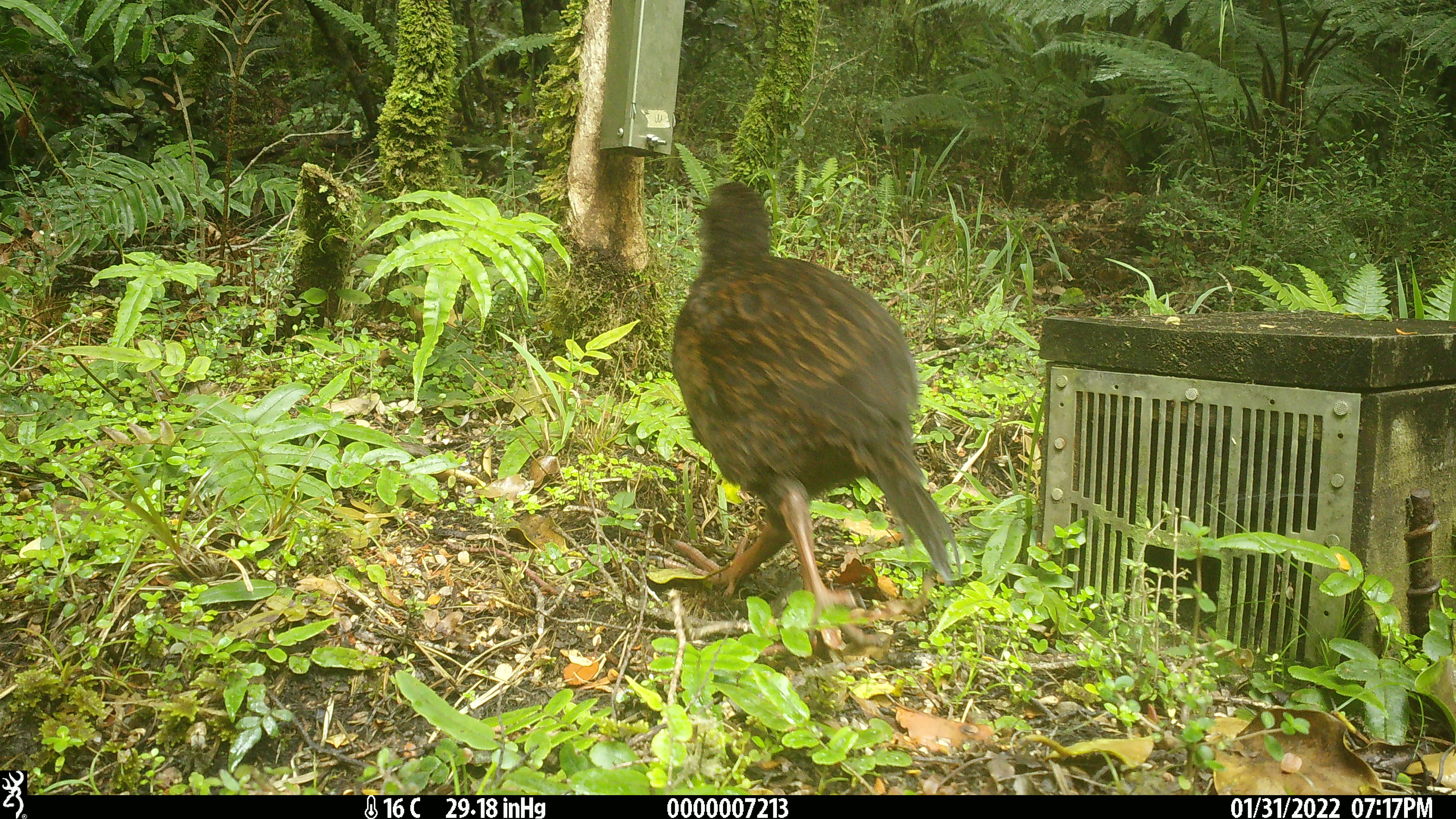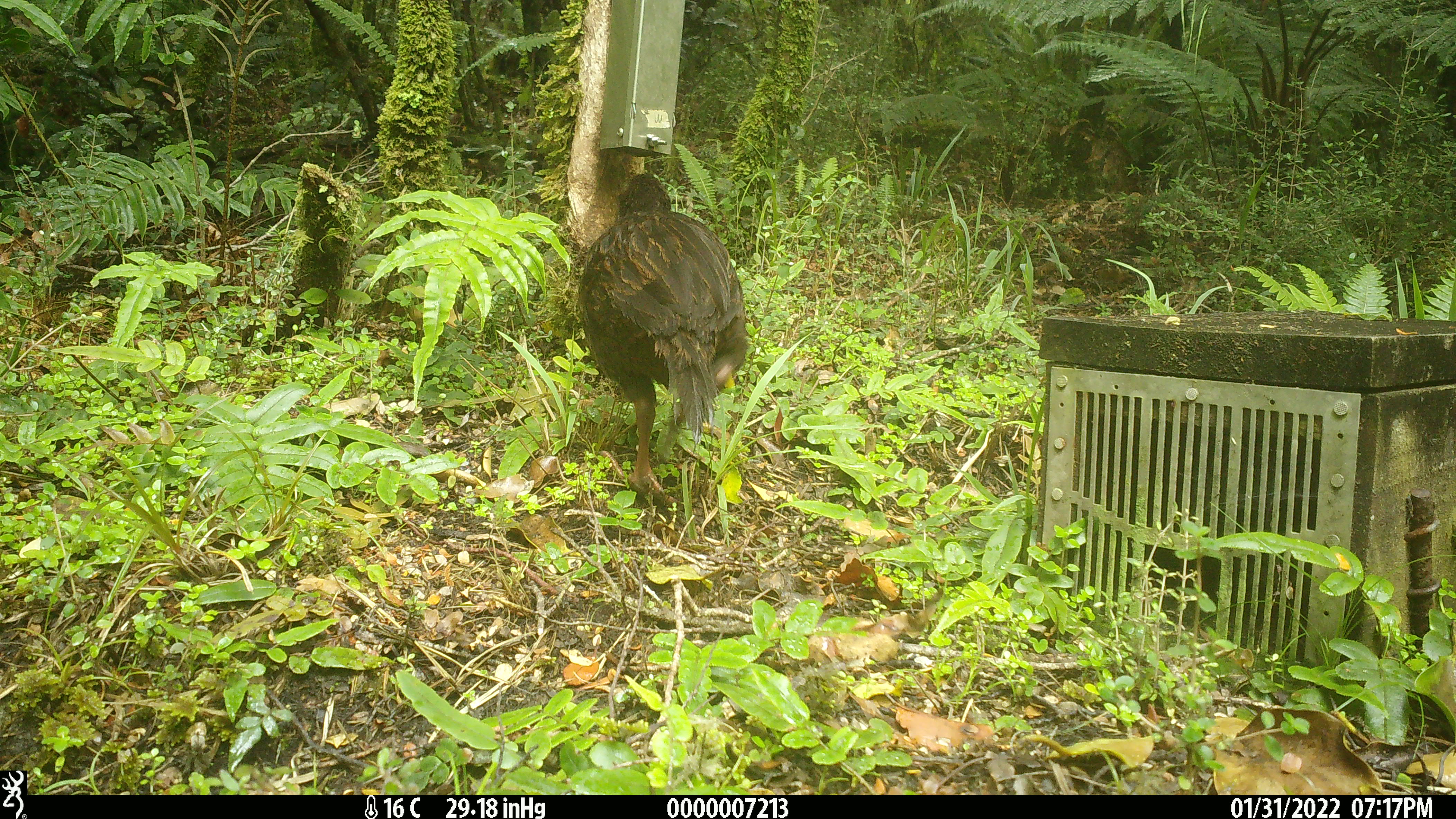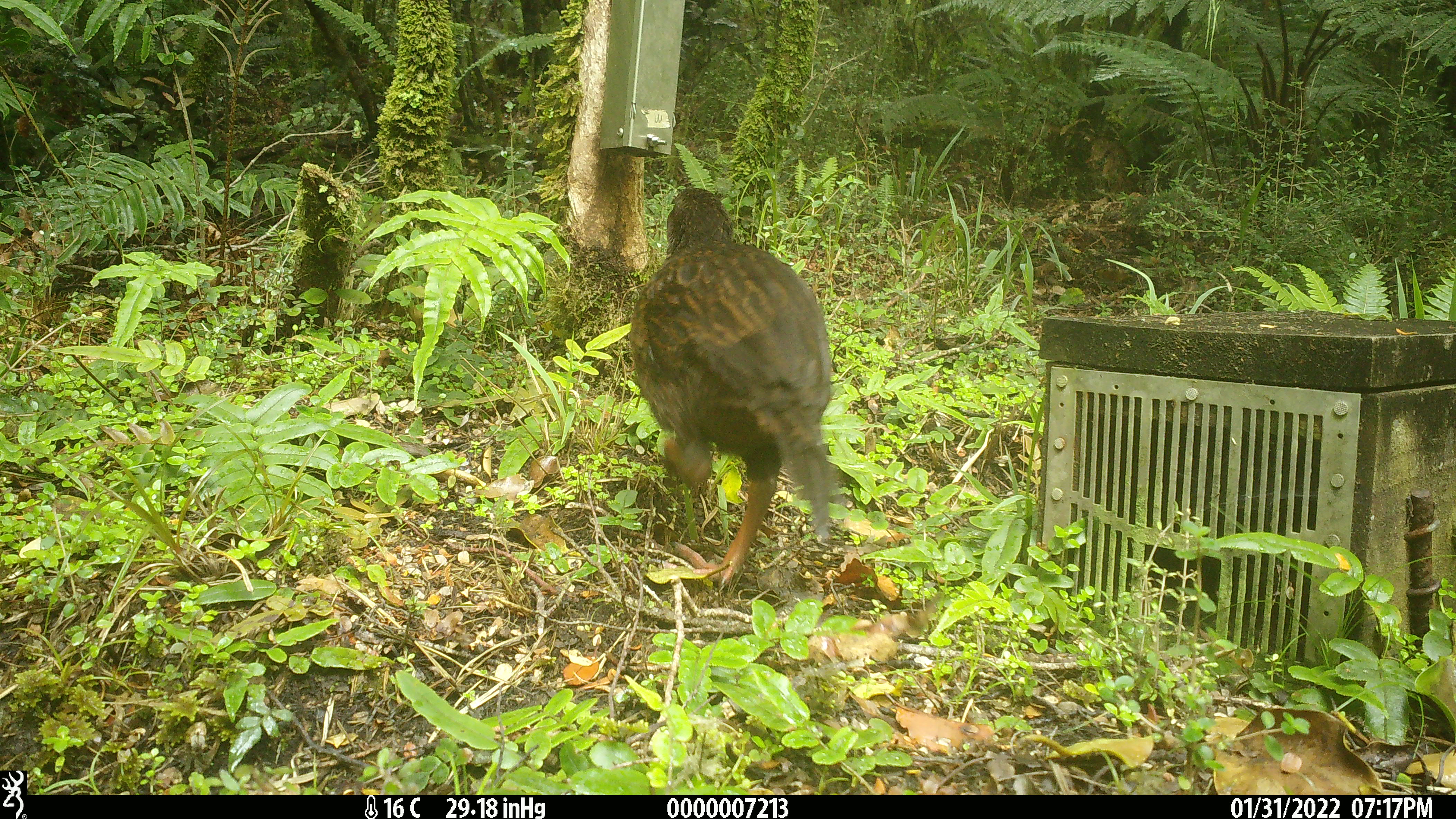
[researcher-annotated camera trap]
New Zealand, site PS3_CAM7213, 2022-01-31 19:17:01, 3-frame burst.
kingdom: Animalia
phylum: Chordata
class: Aves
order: Gruiformes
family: Rallidae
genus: Gallirallus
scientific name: Gallirallus australis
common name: weka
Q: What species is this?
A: Weka (Gallirallus australis).